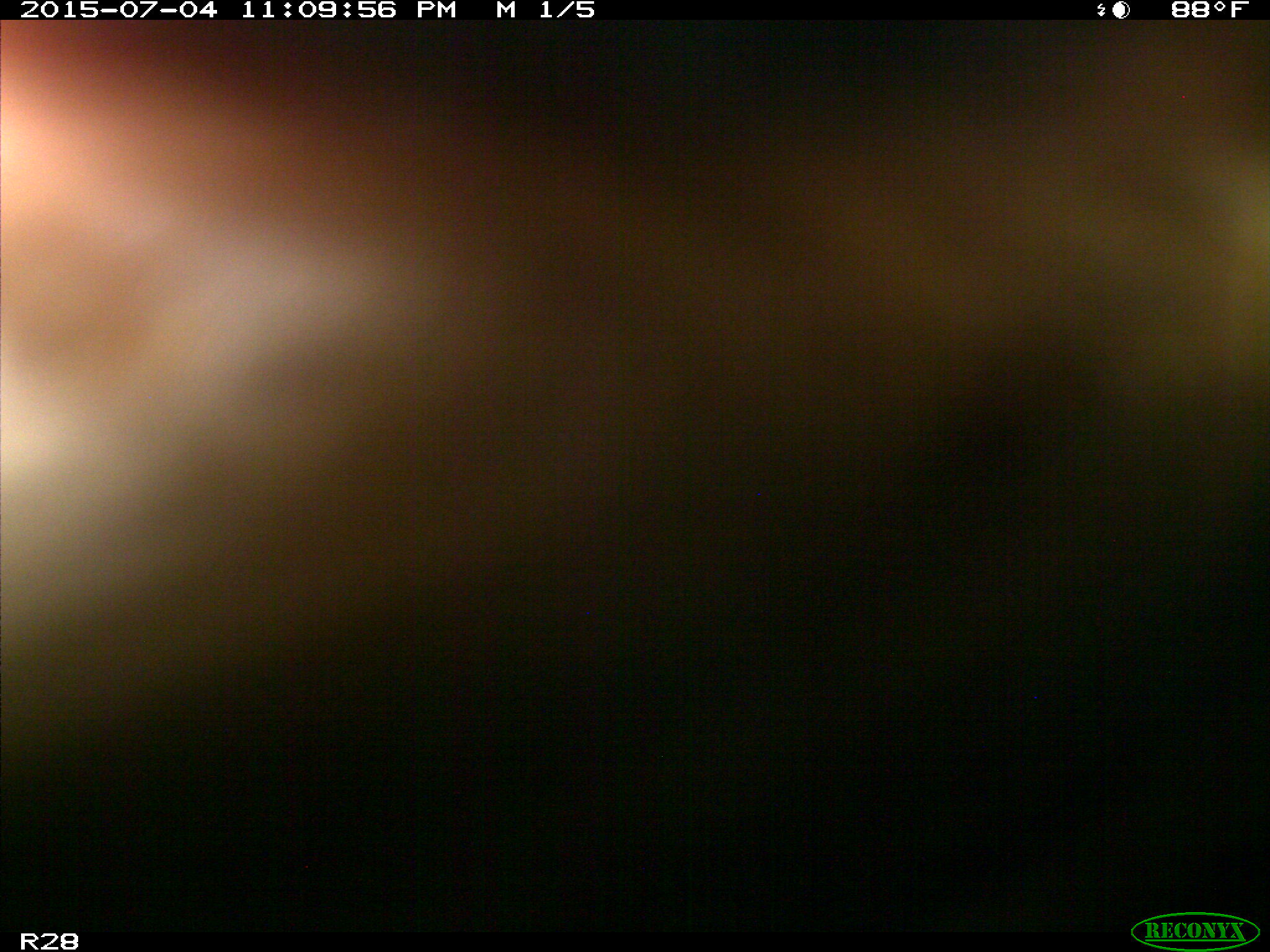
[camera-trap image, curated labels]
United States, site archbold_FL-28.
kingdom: Animalia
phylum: Chordata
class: Mammalia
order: Artiodactyla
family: Bovidae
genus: Bos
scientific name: Bos taurus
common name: domestic cow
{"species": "Bos taurus (domestic cow)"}